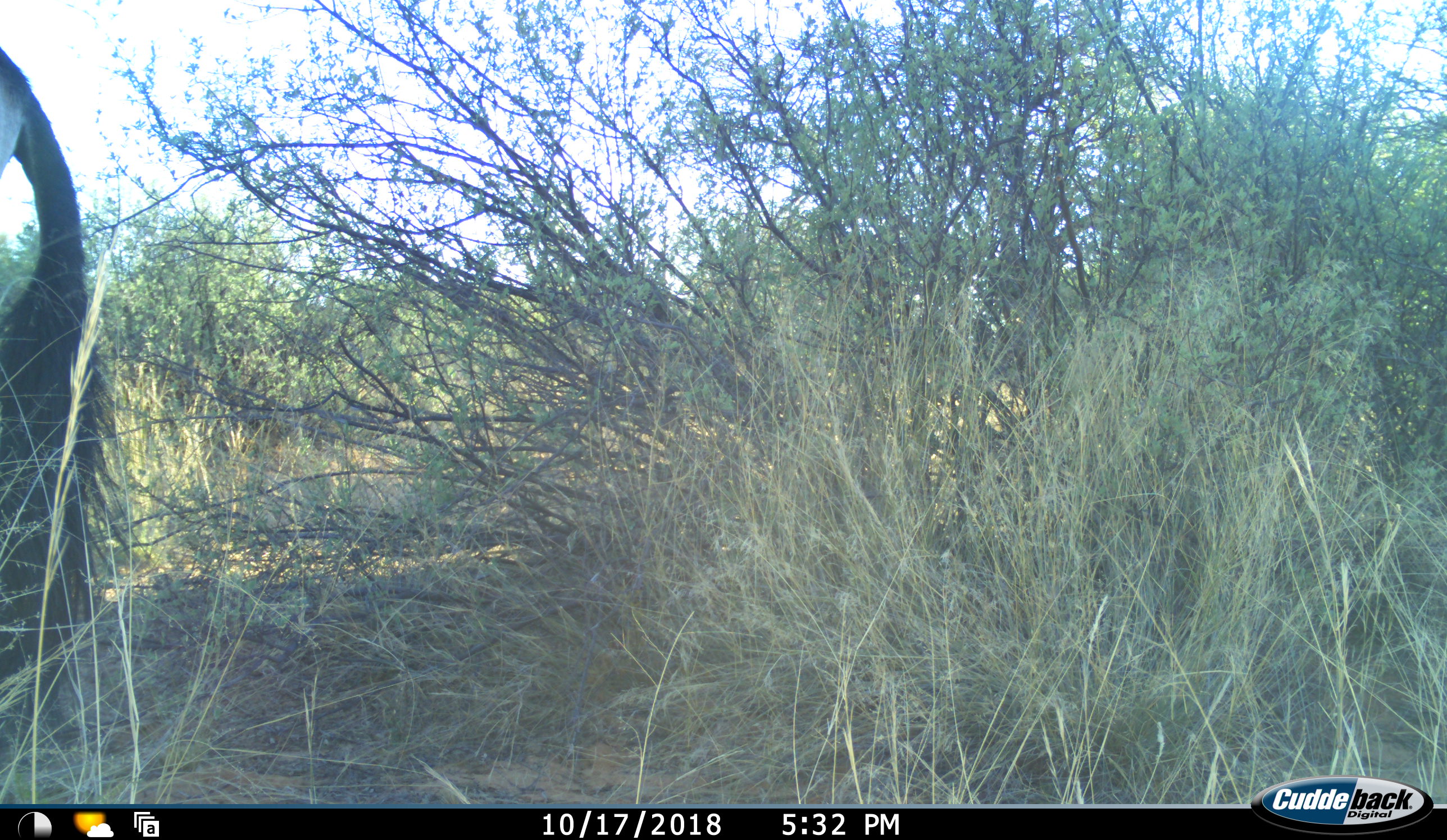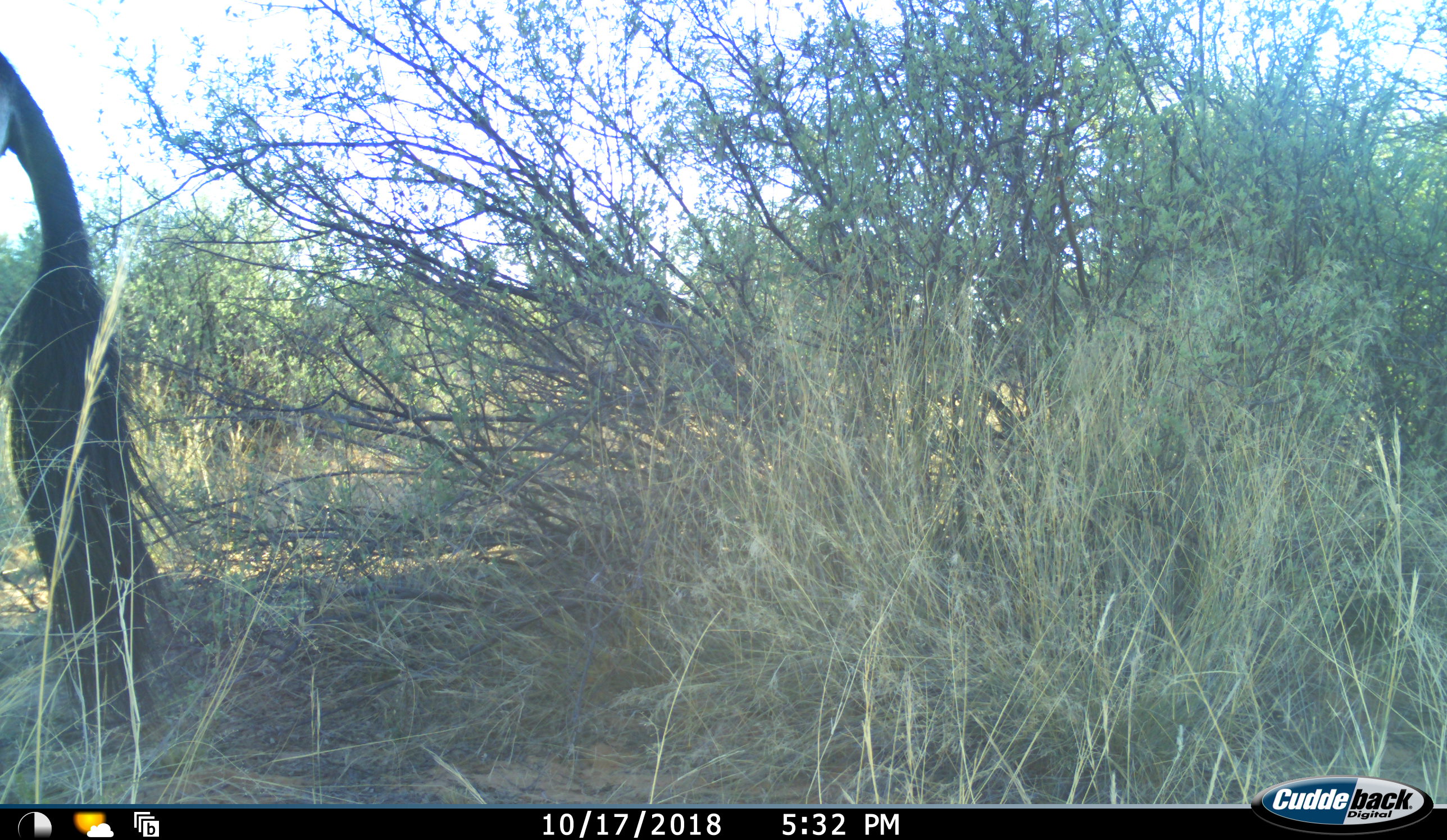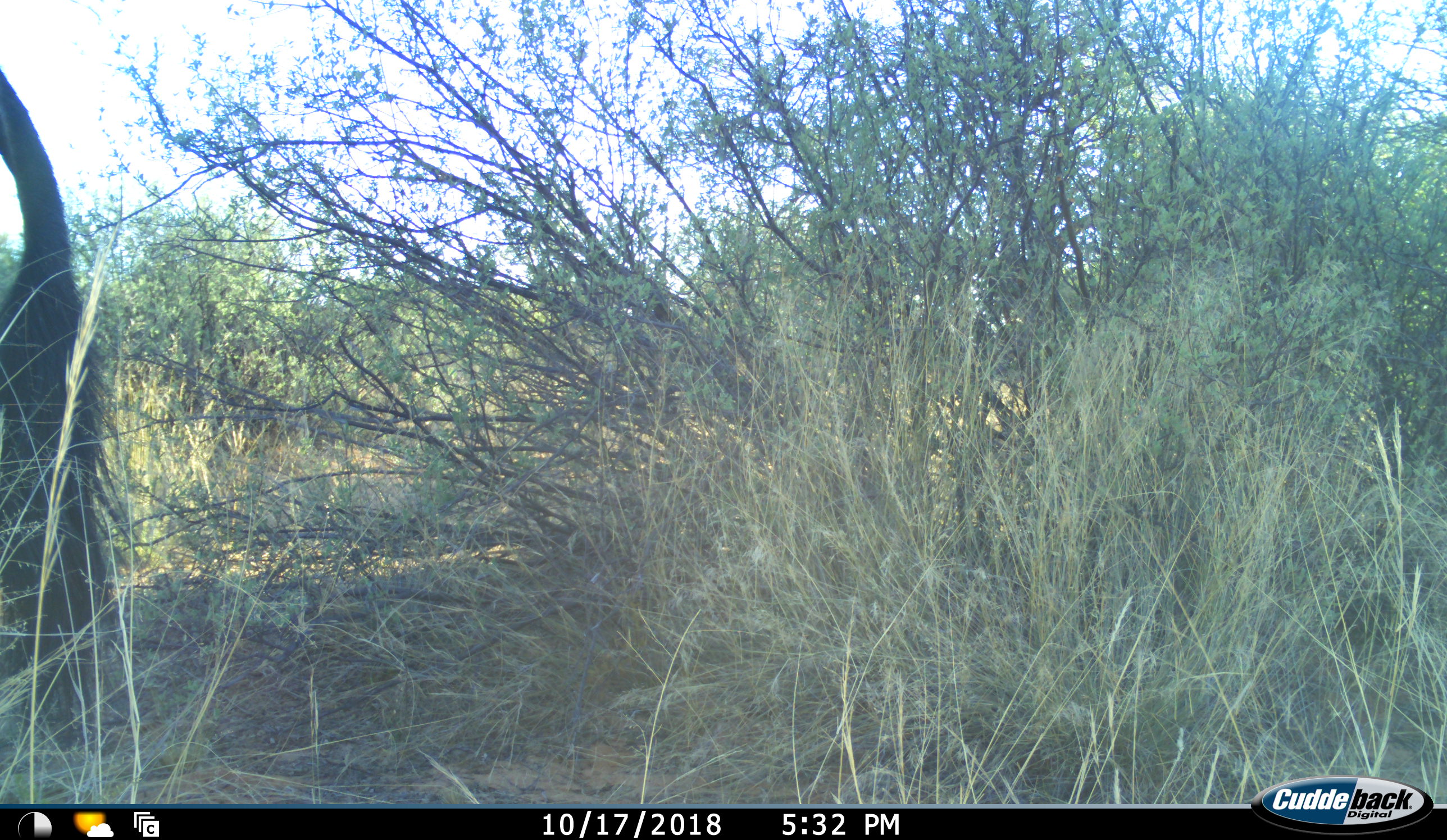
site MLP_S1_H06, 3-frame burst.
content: unidentified animal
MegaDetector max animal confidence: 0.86